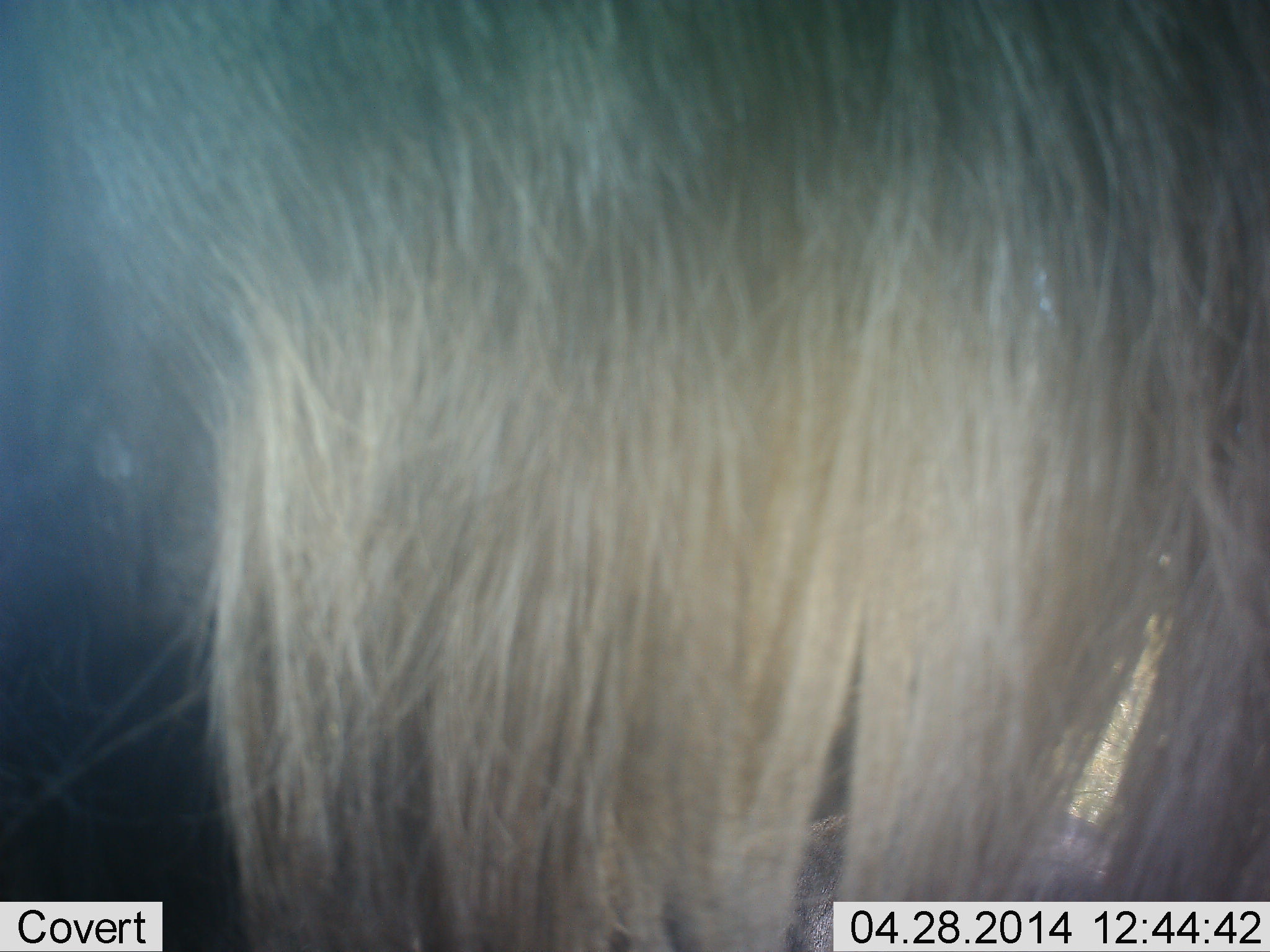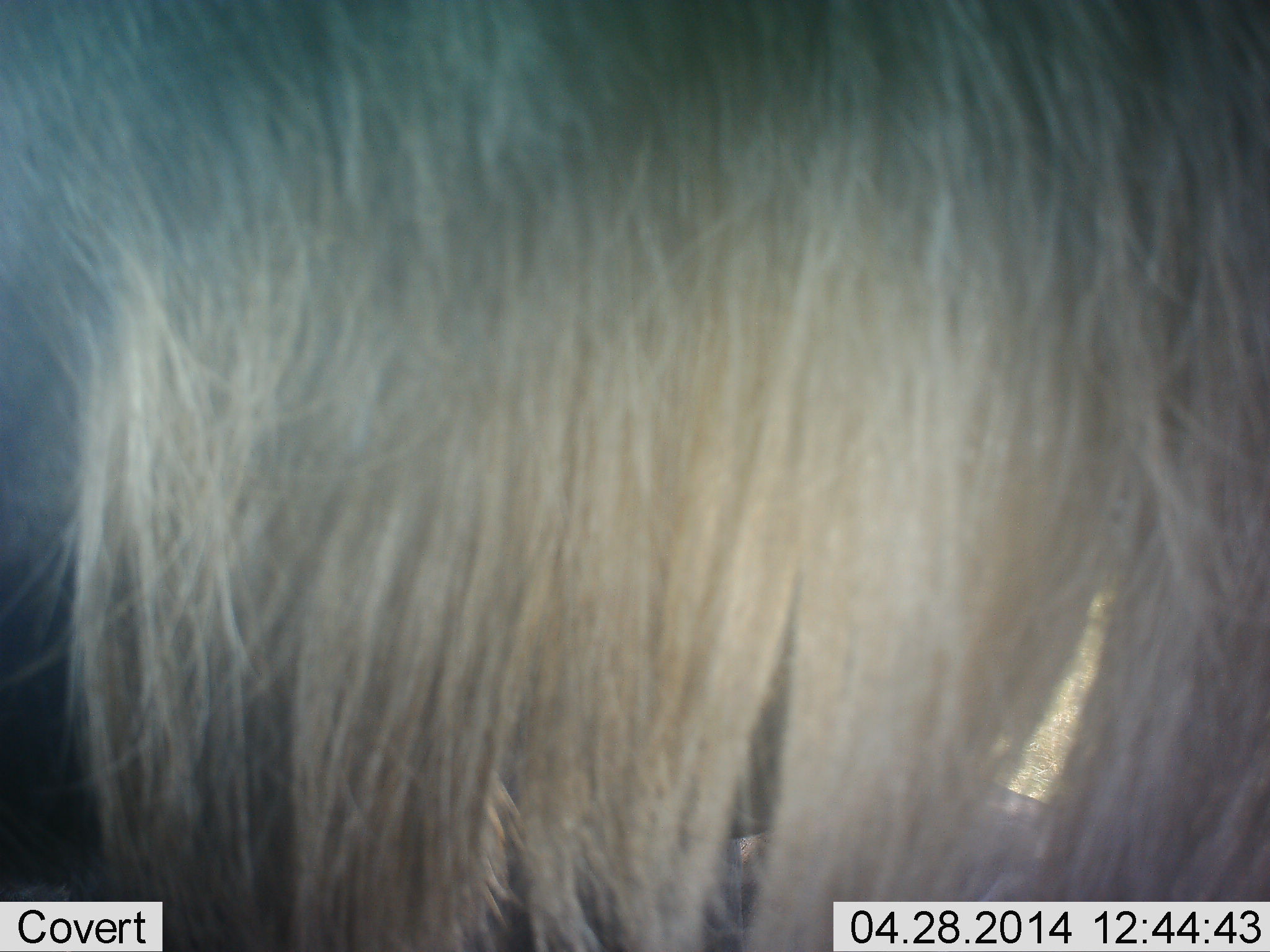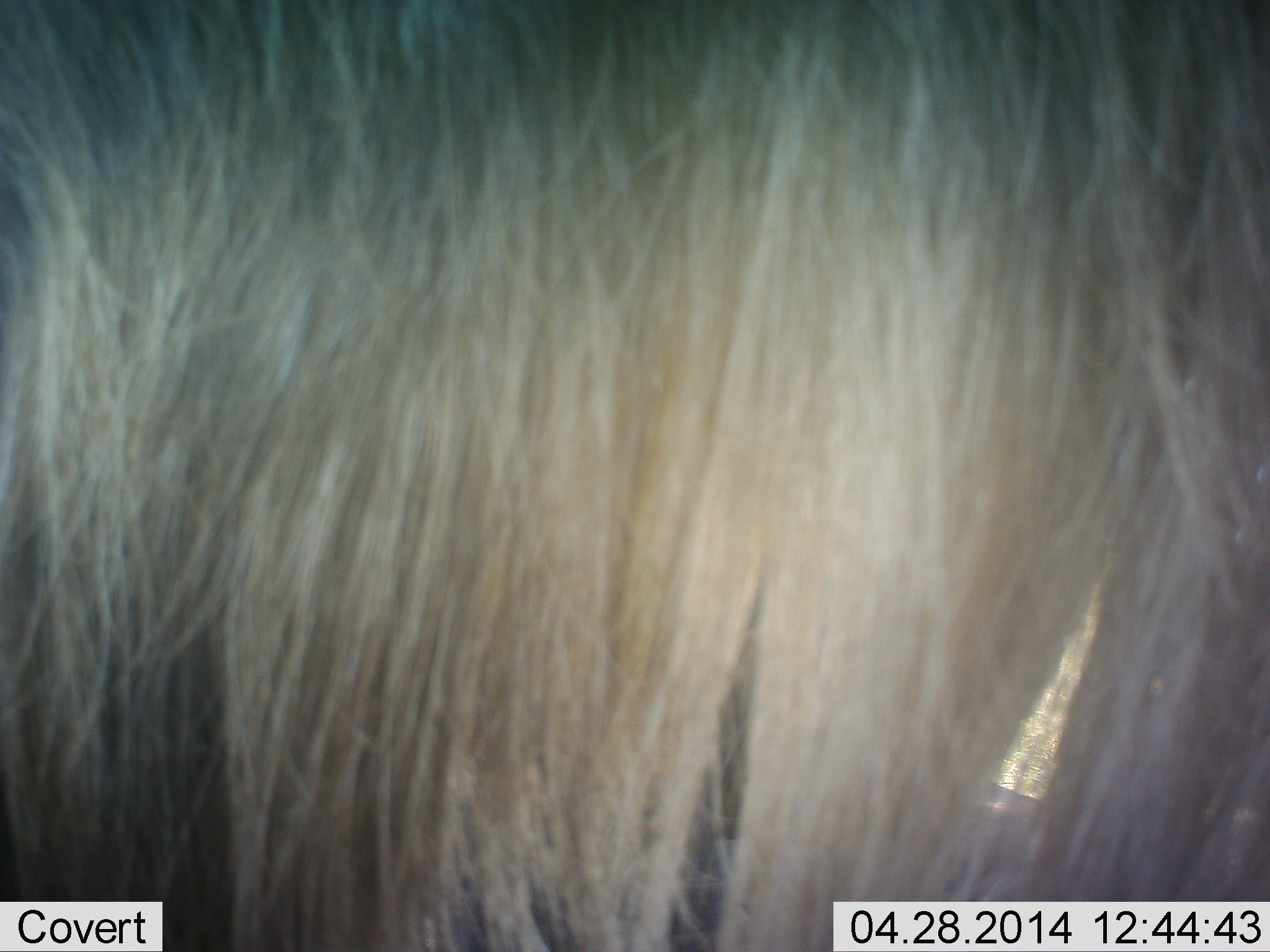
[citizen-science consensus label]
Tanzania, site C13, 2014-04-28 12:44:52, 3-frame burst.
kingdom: Animalia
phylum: Chordata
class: Mammalia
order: Artiodactyla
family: Bovidae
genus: Connochaetes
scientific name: Connochaetes taurinus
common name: blue wildebeest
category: wildebeest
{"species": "wildebeest (blue wildebeest) (Connochaetes taurinus)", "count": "1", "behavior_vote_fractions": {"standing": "90%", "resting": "0%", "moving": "10%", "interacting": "0%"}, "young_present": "0%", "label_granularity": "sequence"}